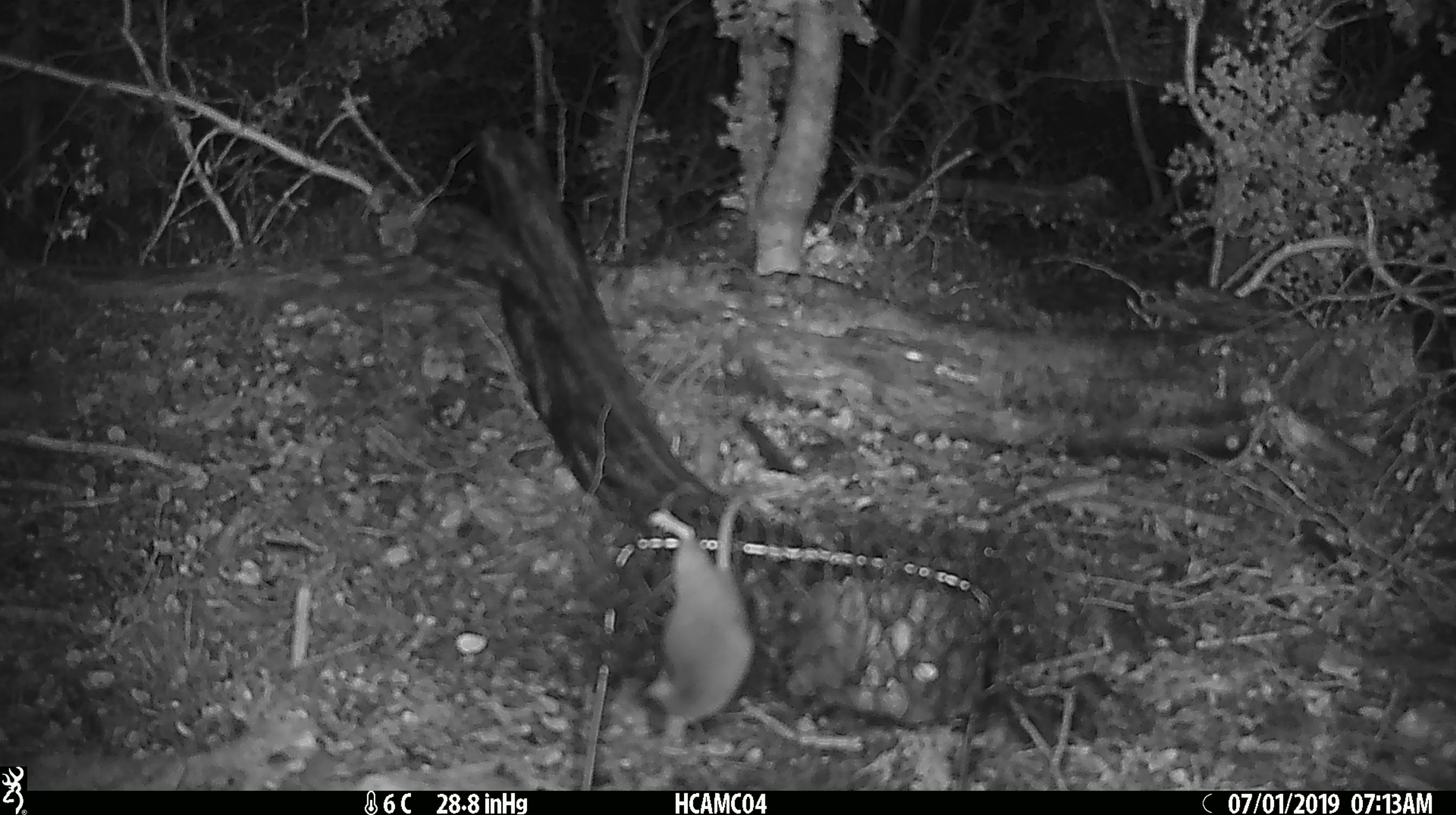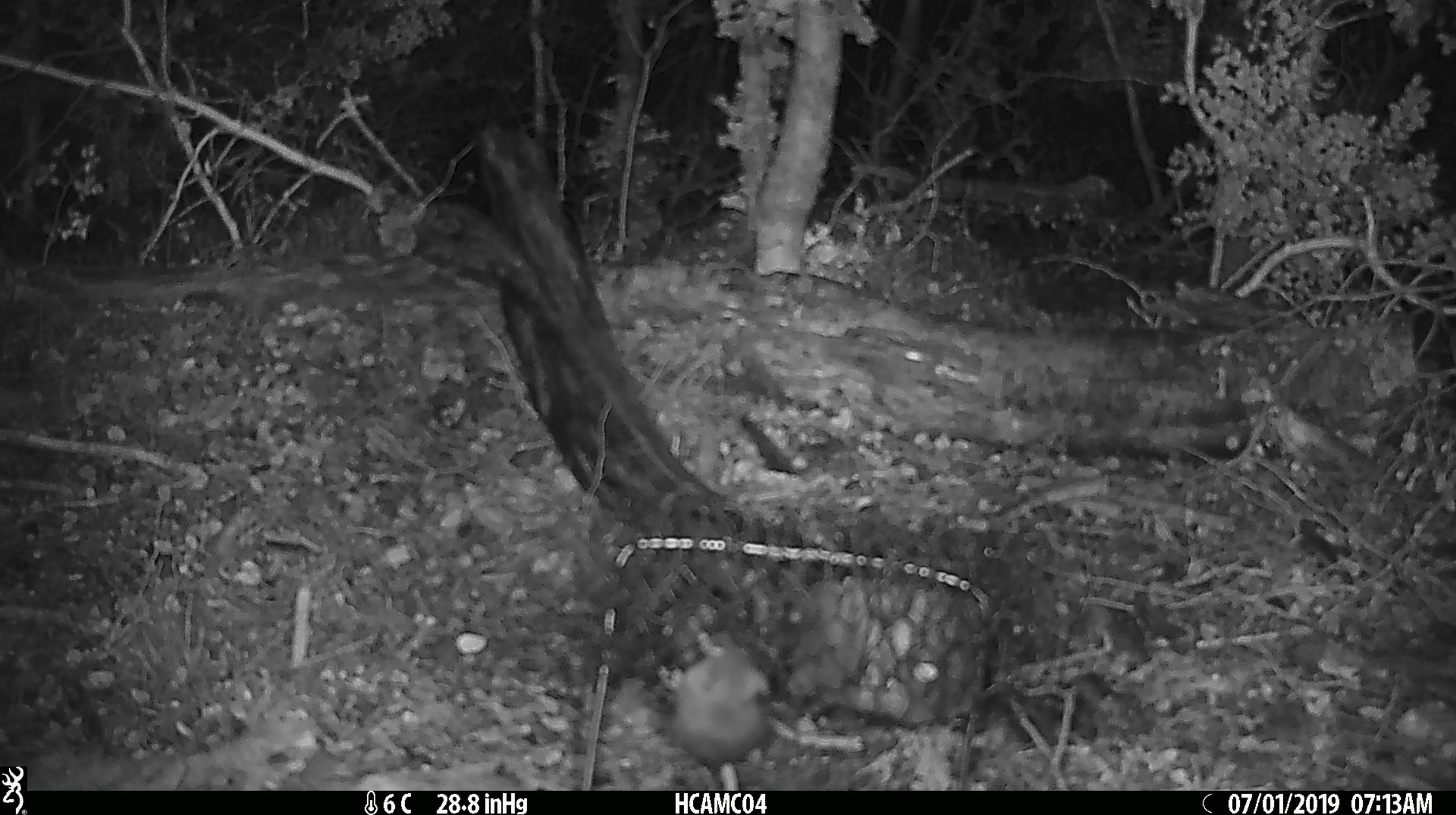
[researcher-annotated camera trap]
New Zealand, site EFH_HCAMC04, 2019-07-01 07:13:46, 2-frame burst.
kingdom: Animalia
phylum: Chordata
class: Mammalia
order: Rodentia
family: Muridae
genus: Mus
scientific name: Mus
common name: mouse